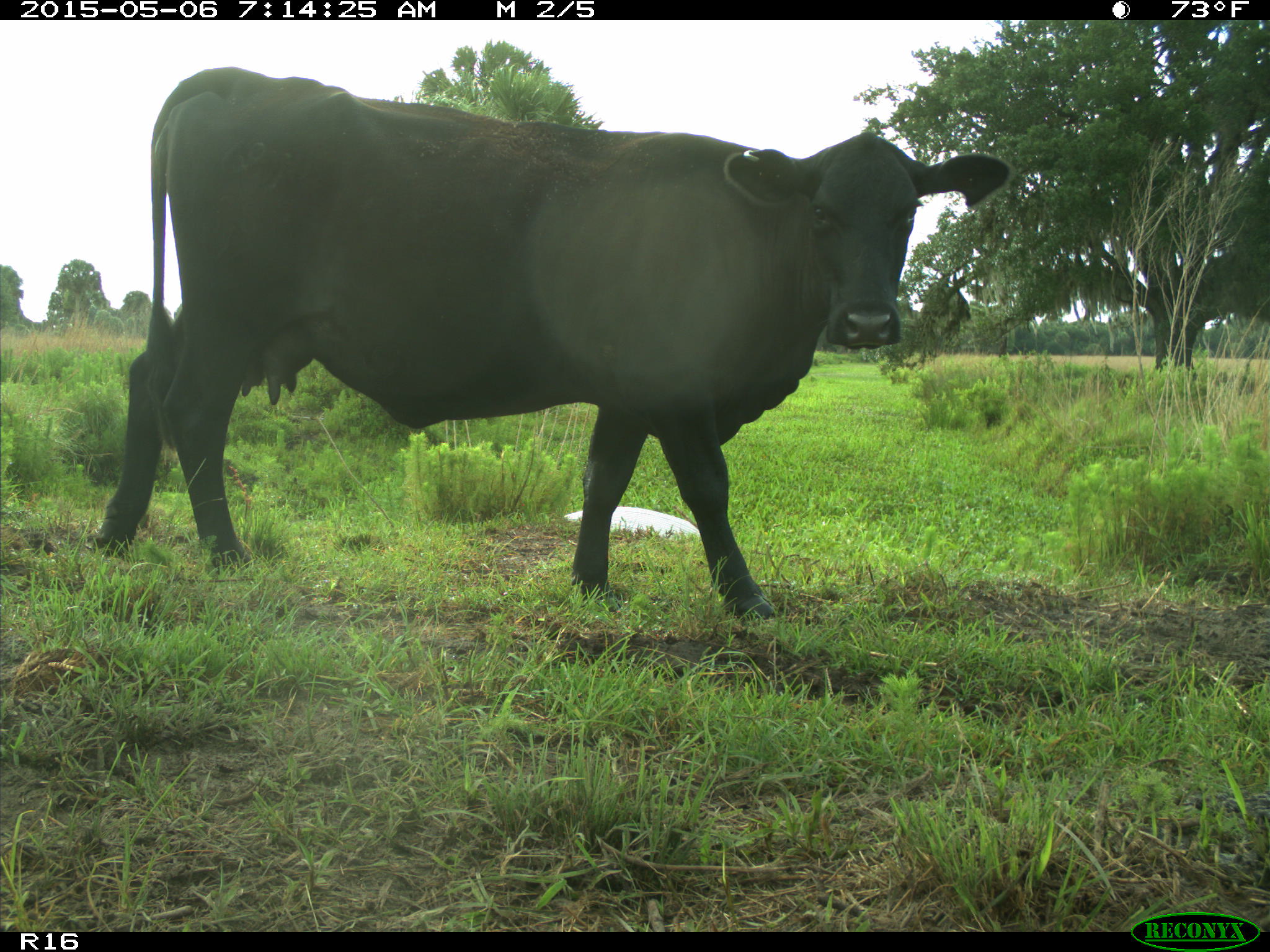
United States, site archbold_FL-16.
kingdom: Animalia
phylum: Chordata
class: Mammalia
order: Artiodactyla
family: Bovidae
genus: Bos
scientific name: Bos taurus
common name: domestic cow